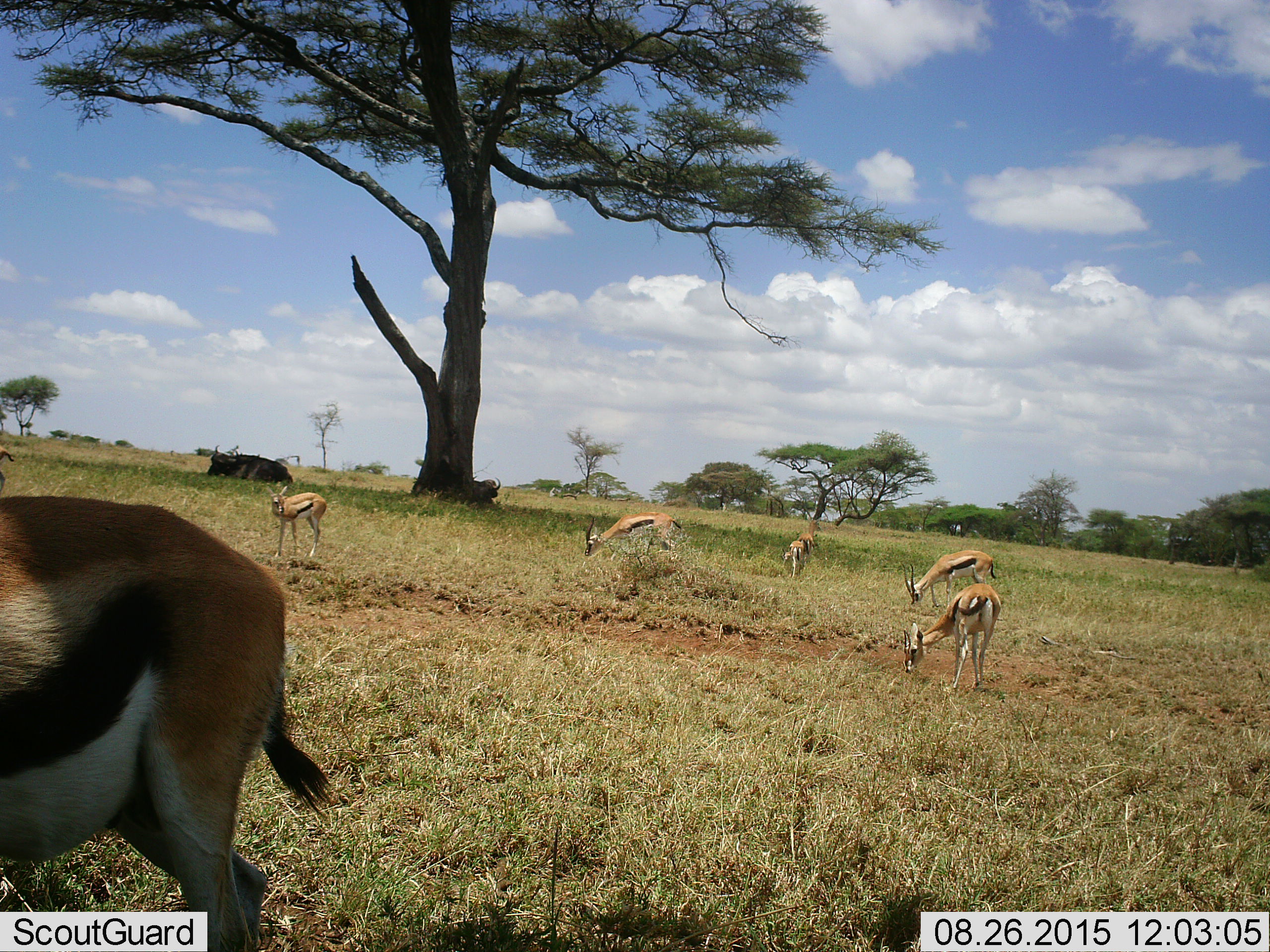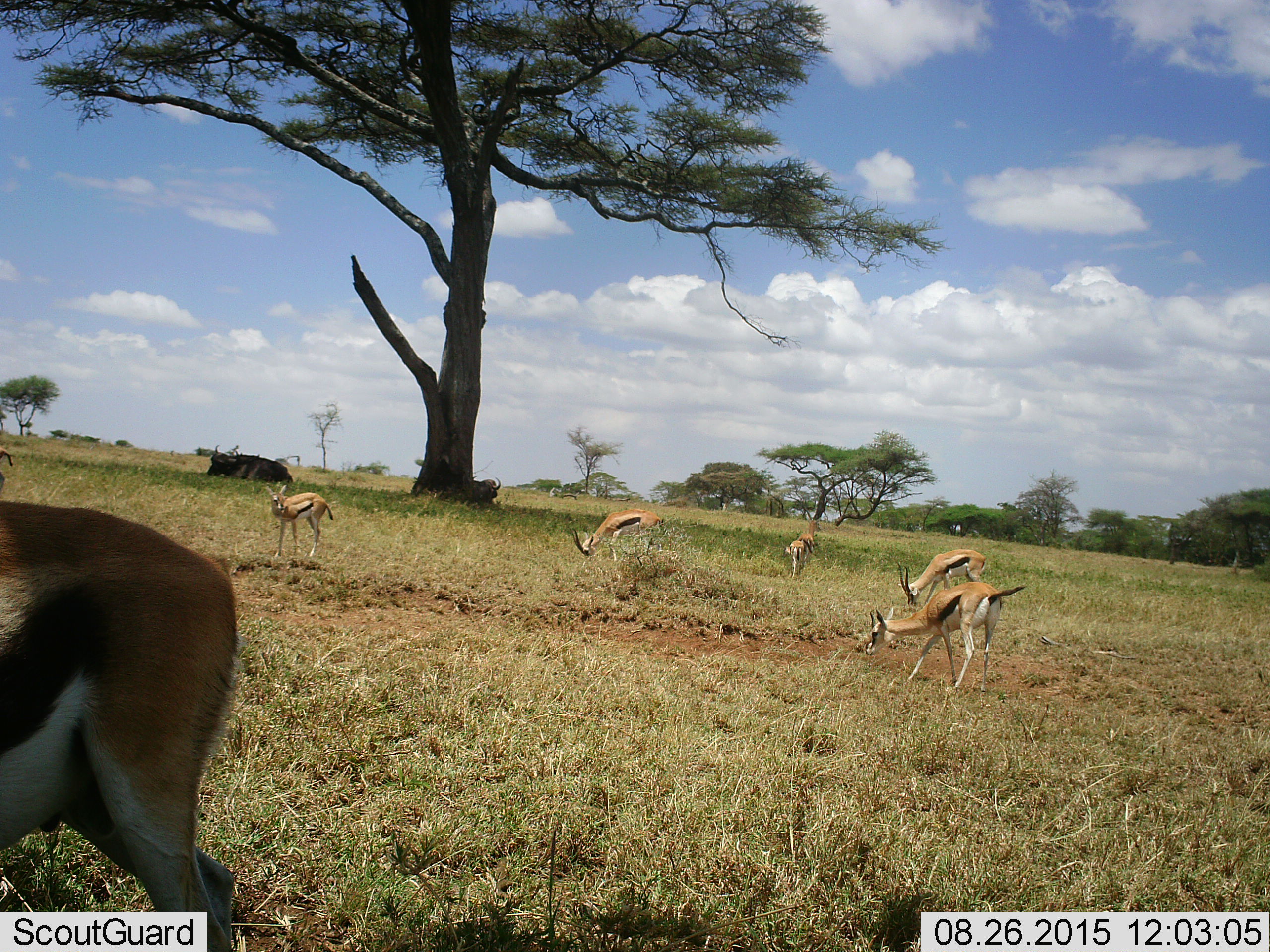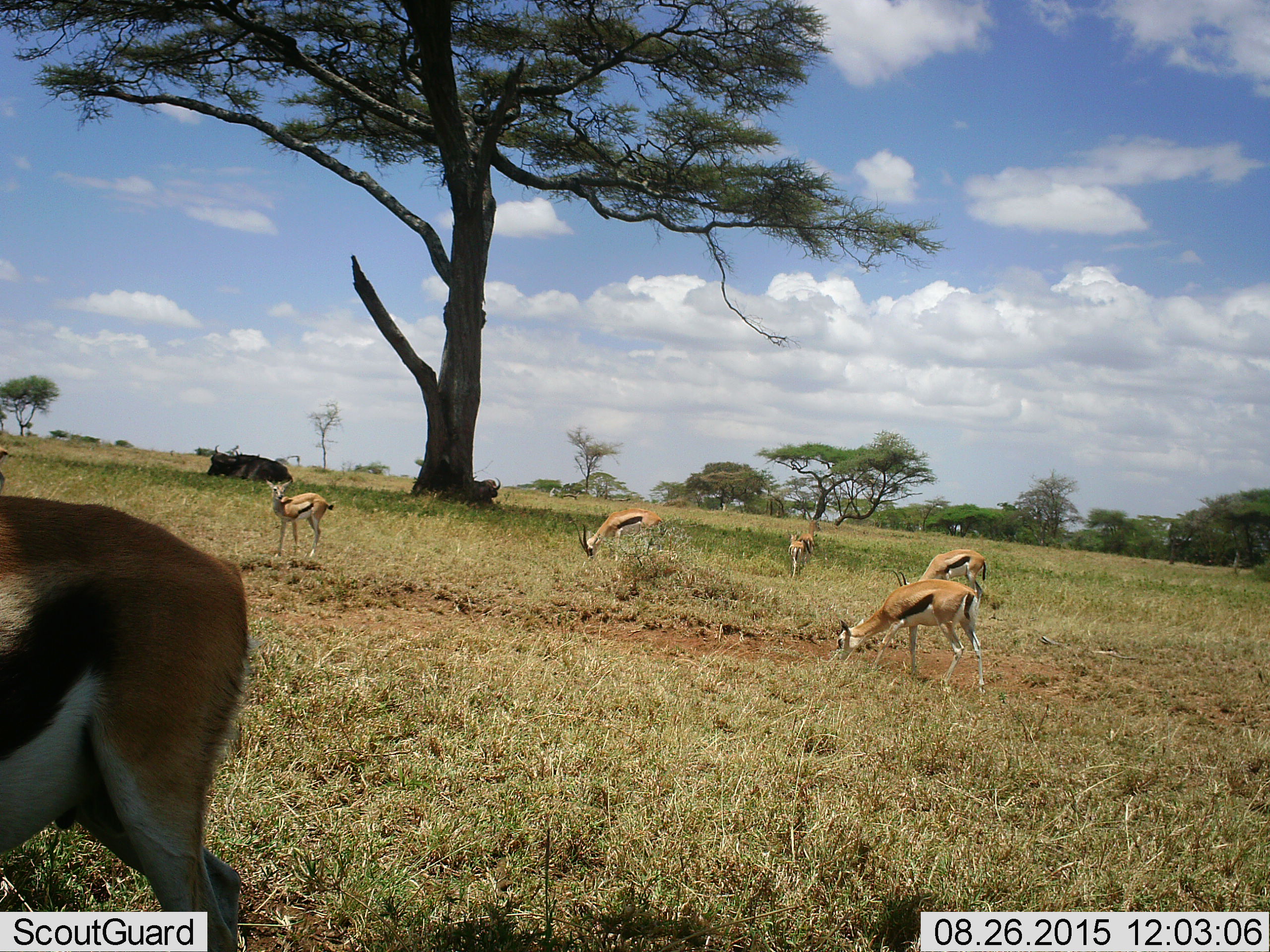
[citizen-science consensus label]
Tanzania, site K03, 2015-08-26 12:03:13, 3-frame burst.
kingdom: Animalia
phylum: Chordata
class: Mammalia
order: Artiodactyla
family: Bovidae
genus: Syncerus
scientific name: Syncerus caffer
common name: cape buffalo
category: buffalo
Buffalo (cape buffalo) (Syncerus caffer), count 2. Behavior (volunteer vote fractions): standing 14%, resting 86%, moving 14%, interacting 0%. Young present (vote fraction): 0%. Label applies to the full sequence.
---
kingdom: Animalia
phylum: Chordata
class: Mammalia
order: Artiodactyla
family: Bovidae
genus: Eudorcas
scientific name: Eudorcas thomsonii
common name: thomson's gazelle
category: gazellethomsons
Gazellethomsons (thomson's gazelle) (Eudorcas thomsonii), count 8. Behavior (volunteer vote fractions): standing 44%, resting 0%, moving 22%, interacting 0%. Young present (vote fraction): 11%. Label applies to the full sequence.